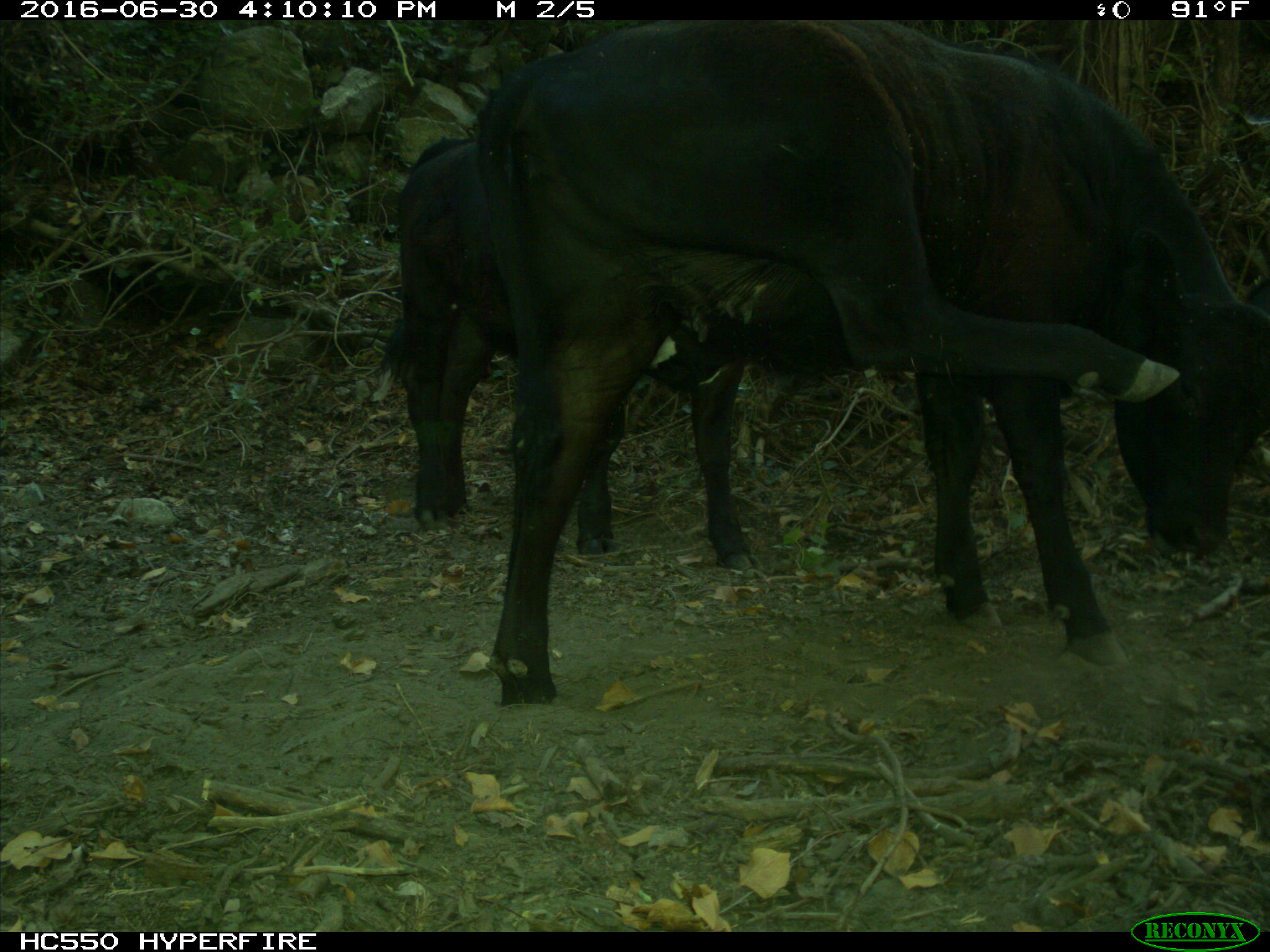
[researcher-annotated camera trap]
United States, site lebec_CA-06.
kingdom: Animalia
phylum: Chordata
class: Mammalia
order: Artiodactyla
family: Bovidae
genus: Bos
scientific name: Bos taurus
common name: domestic cow